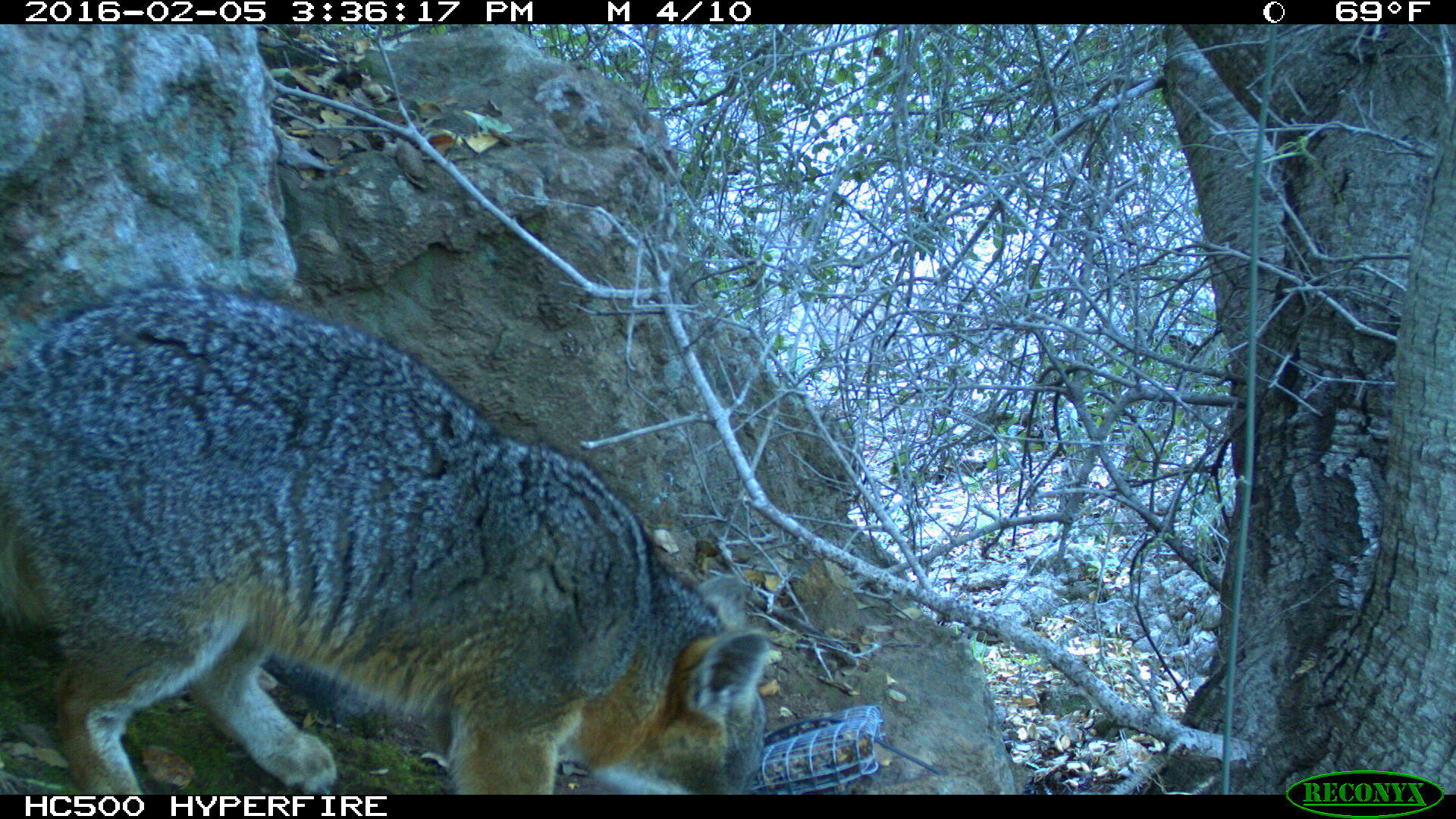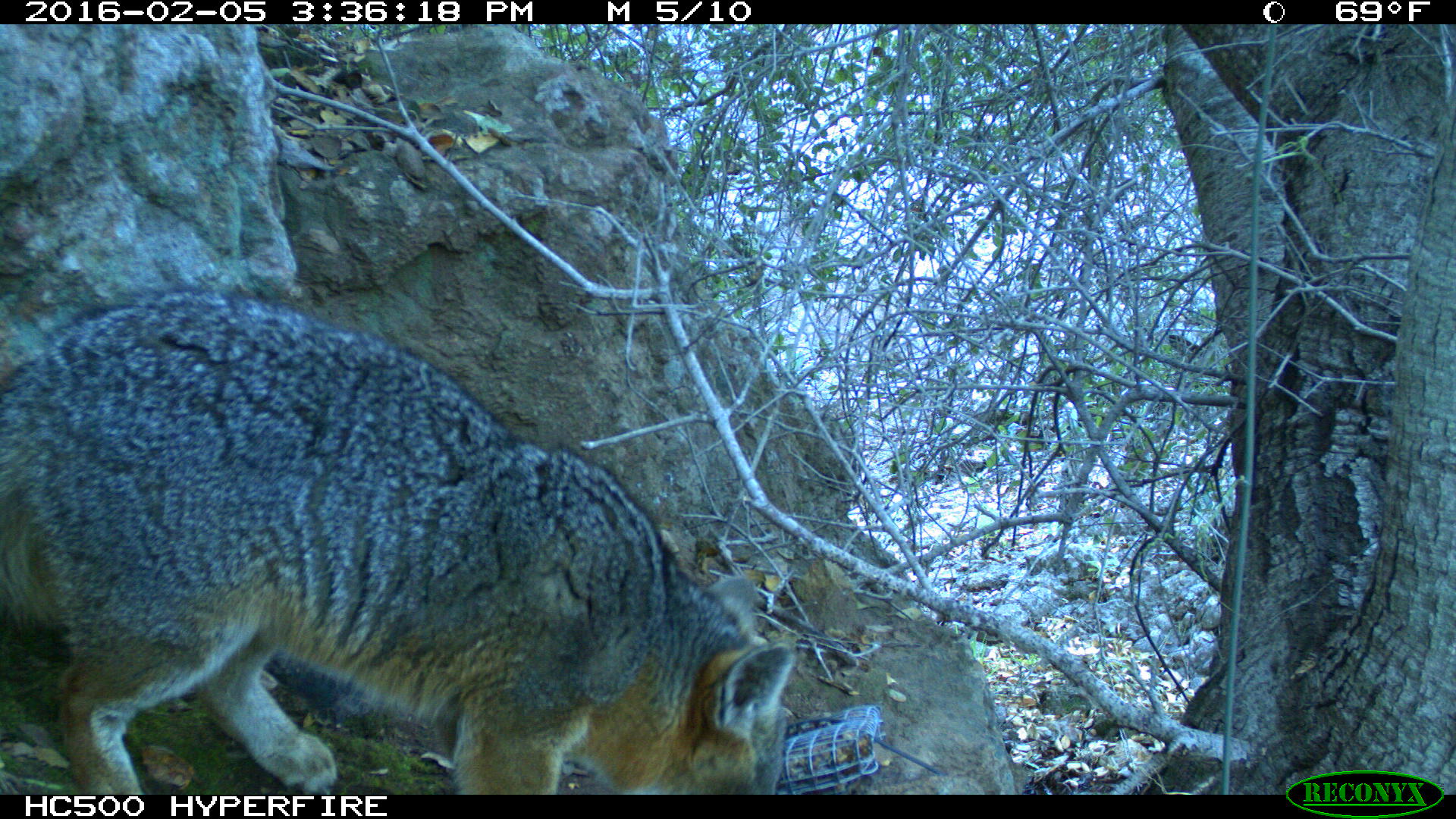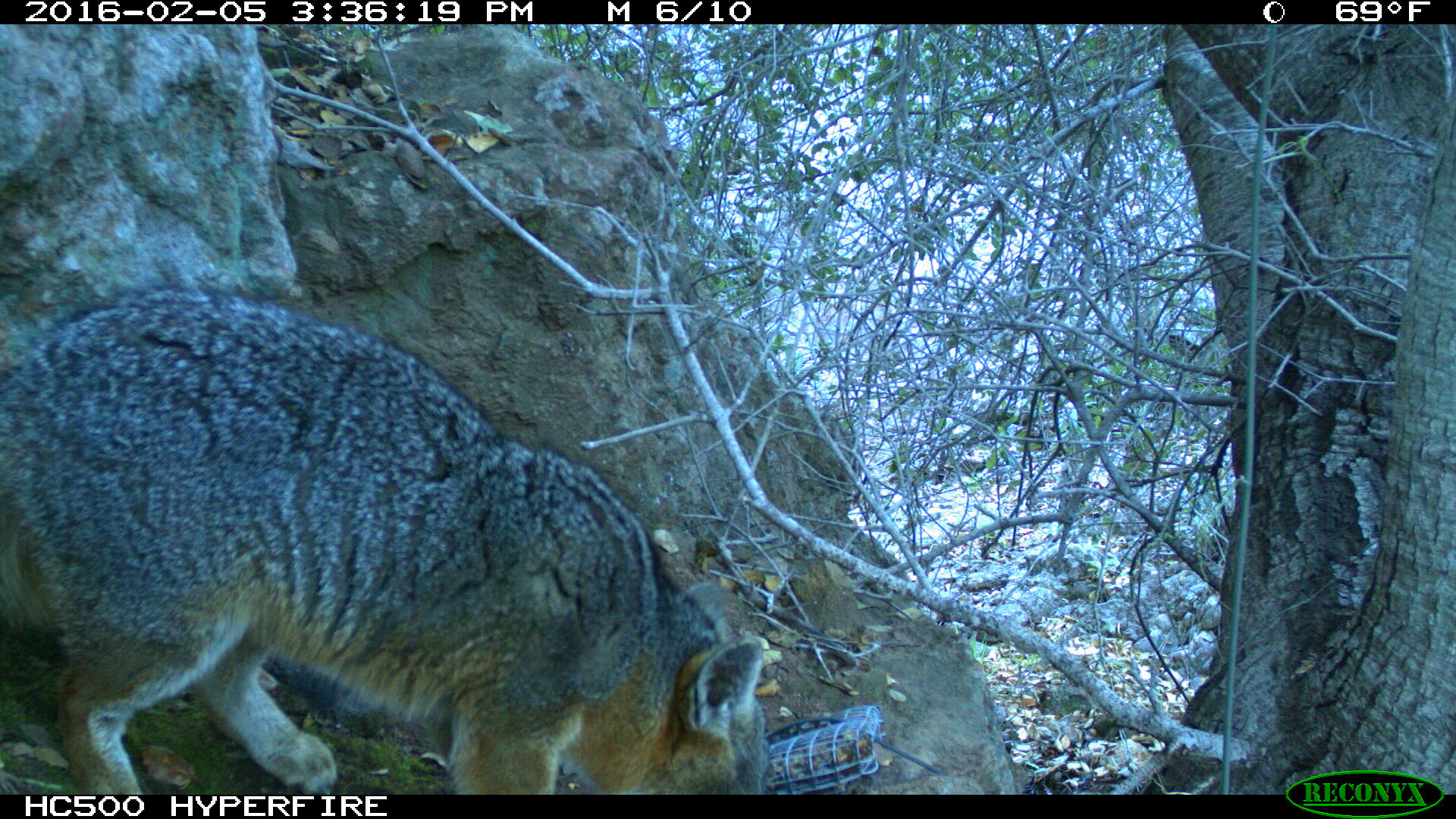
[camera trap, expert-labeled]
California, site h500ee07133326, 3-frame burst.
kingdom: Animalia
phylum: Chordata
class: Mammalia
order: Carnivora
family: Canidae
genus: Urocyon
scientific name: Urocyon littoralis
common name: island fox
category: fox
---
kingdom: Animalia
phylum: Chordata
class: Mammalia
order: Rodentia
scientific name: Rodentia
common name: rodent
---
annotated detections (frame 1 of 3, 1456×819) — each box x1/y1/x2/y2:
fox: 0/285/767/794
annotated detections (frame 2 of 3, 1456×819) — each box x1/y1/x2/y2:
fox: 0/285/792/794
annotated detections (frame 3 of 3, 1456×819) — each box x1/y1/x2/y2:
rodent: 0/284/767/795